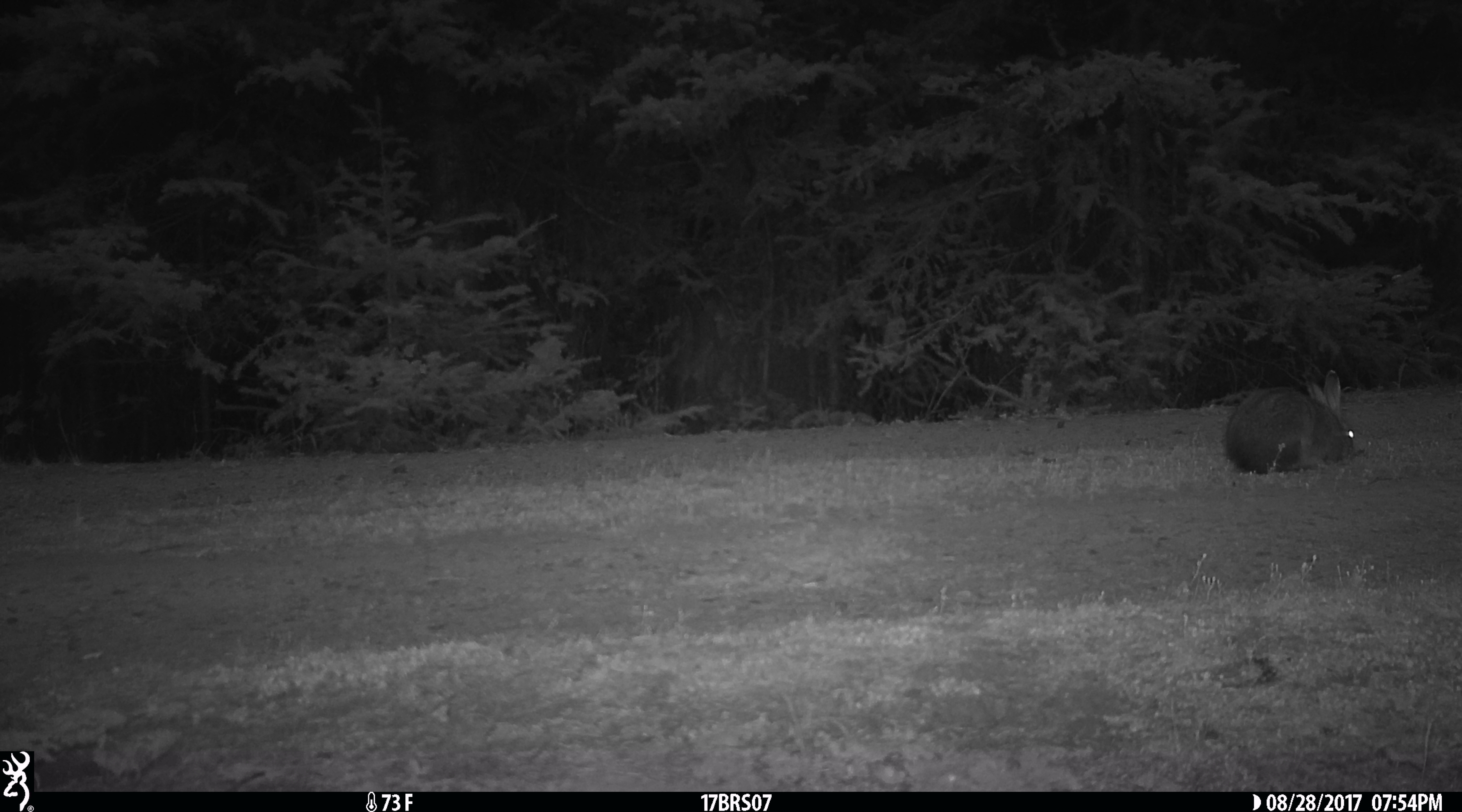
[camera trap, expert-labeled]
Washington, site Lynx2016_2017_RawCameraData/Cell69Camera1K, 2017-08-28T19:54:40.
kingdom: Animalia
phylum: Chordata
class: Mammalia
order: Lagomorpha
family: Leporidae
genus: Lepus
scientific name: Lepus americanus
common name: snowshoe hare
Lepus americanus (snowshoe hare). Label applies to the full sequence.